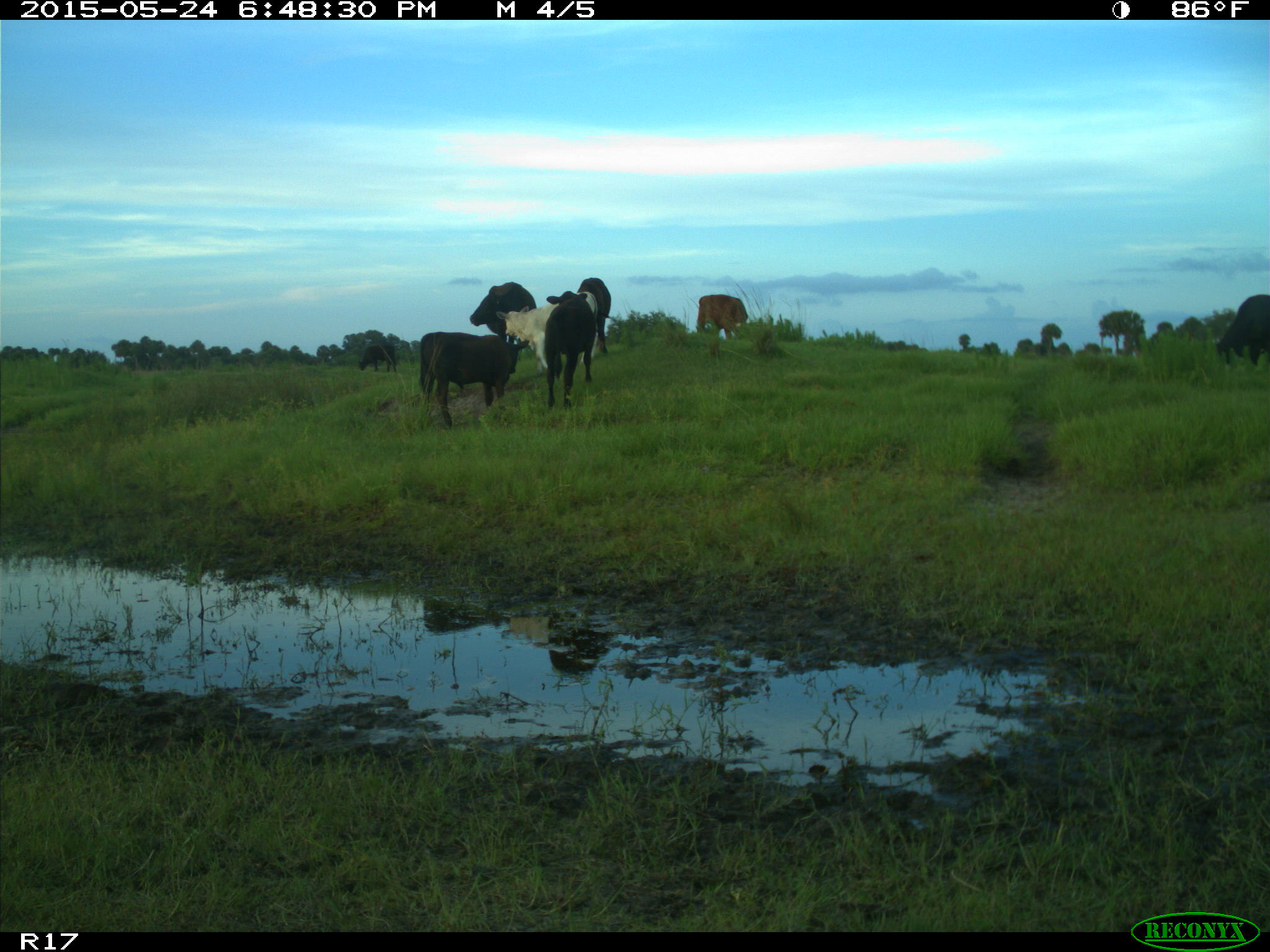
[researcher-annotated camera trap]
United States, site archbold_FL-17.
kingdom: Animalia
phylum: Chordata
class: Mammalia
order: Artiodactyla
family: Bovidae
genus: Bos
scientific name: Bos taurus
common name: domestic cow